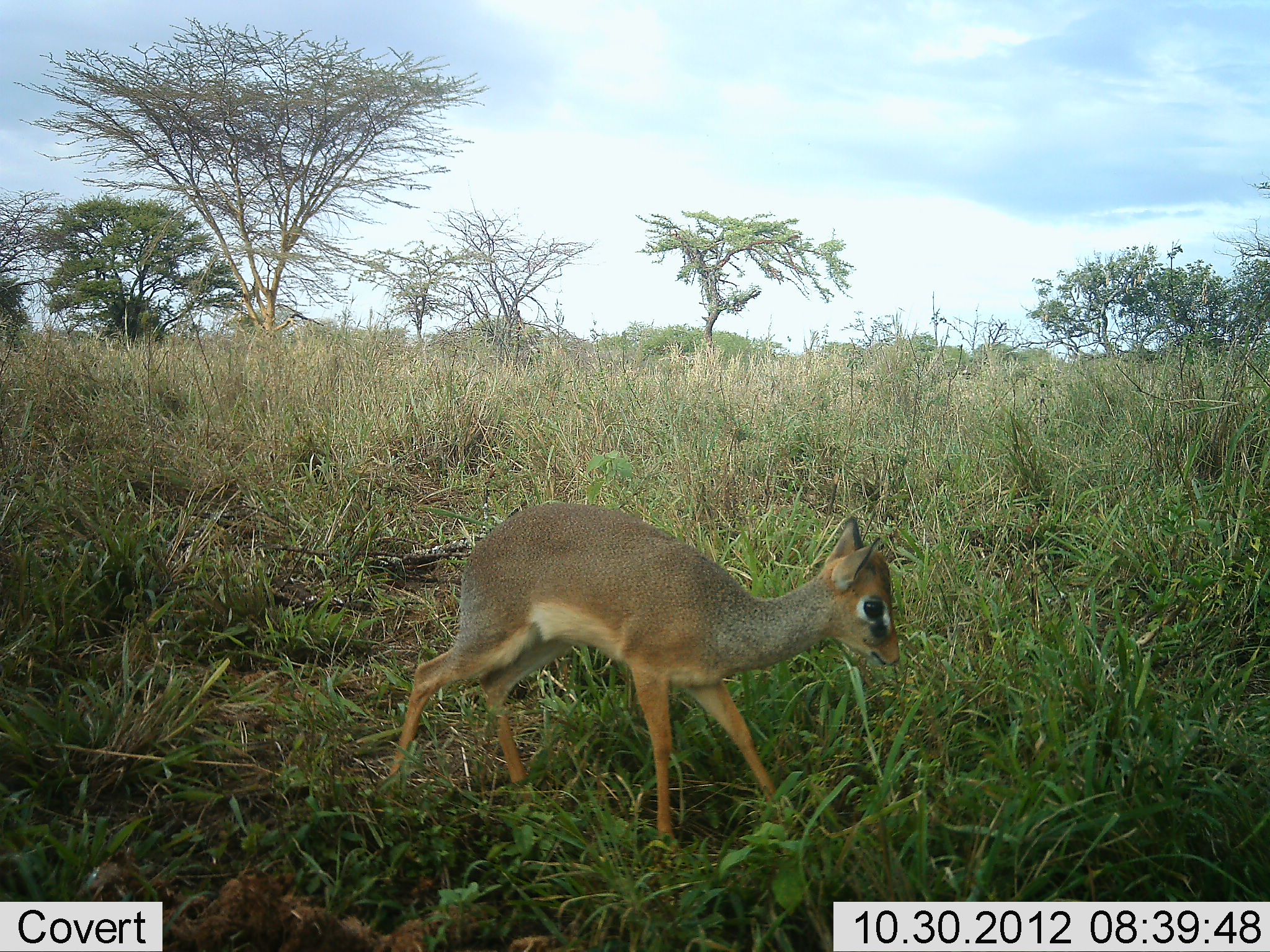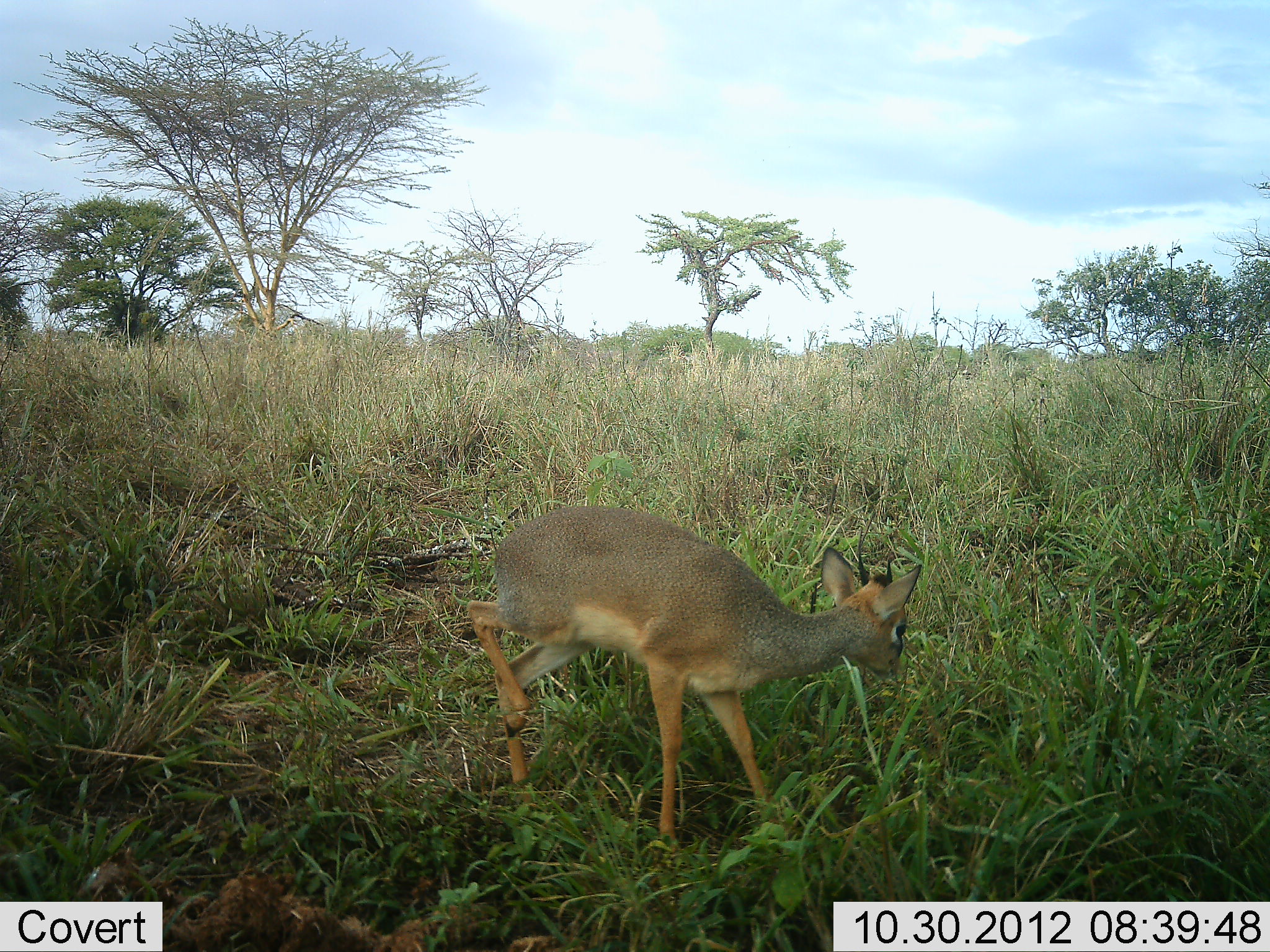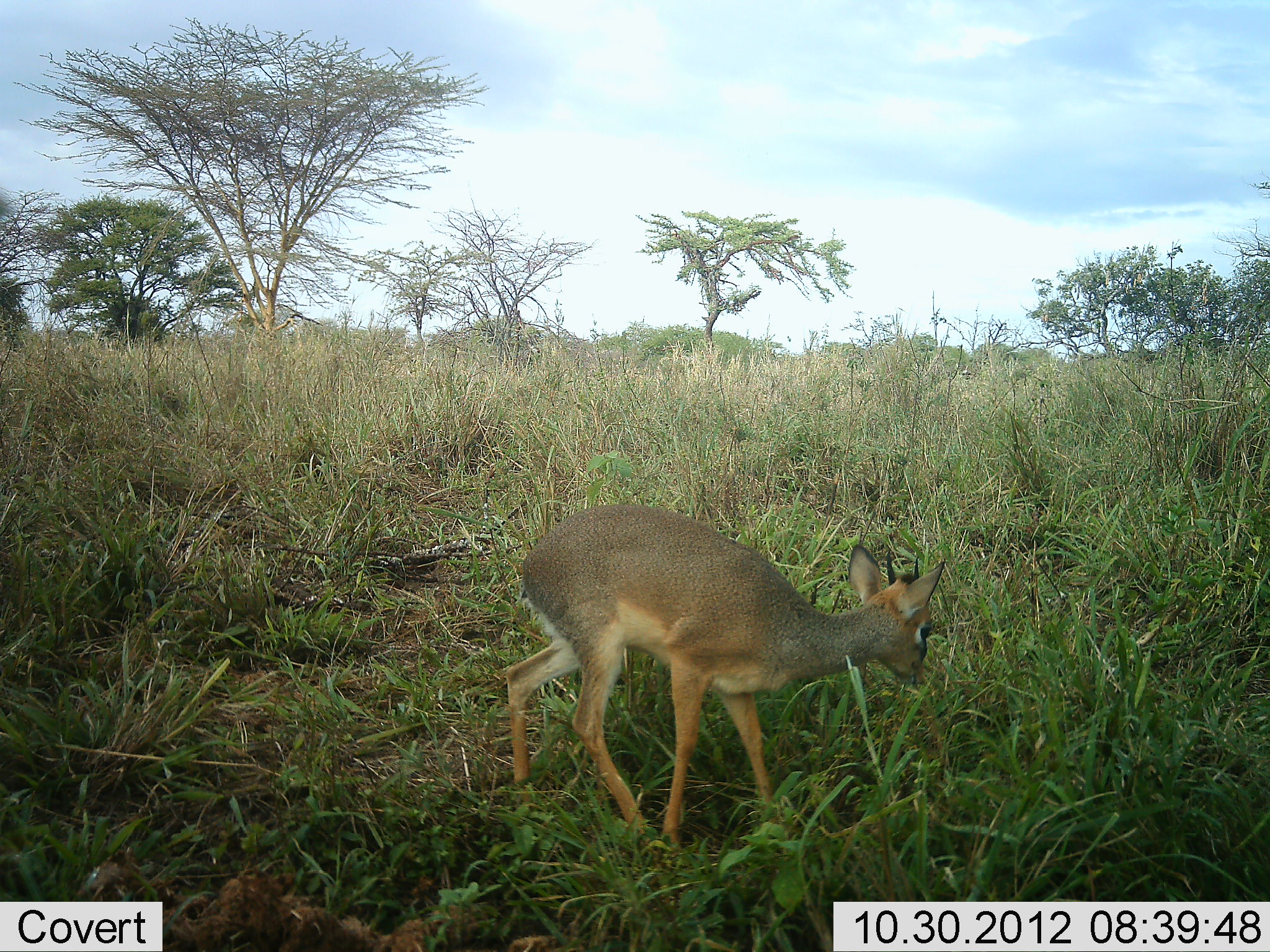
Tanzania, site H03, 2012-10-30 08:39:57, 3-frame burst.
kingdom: Animalia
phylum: Chordata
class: Mammalia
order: Artiodactyla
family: Bovidae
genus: Madoqua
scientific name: Madoqua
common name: dikdik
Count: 1.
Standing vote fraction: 10%.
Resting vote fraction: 0%.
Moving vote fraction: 90%.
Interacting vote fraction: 0%.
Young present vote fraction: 0%.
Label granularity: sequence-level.